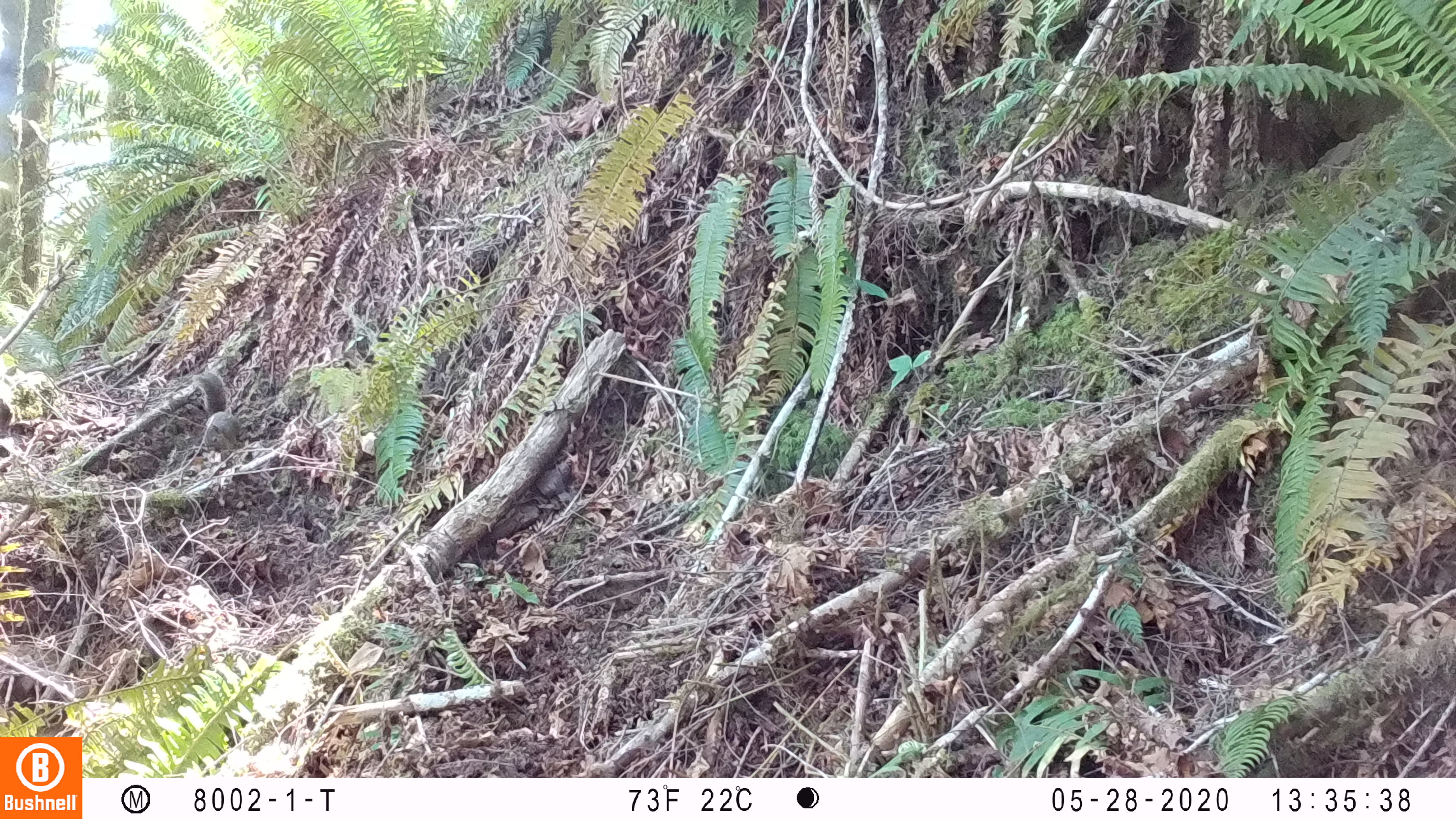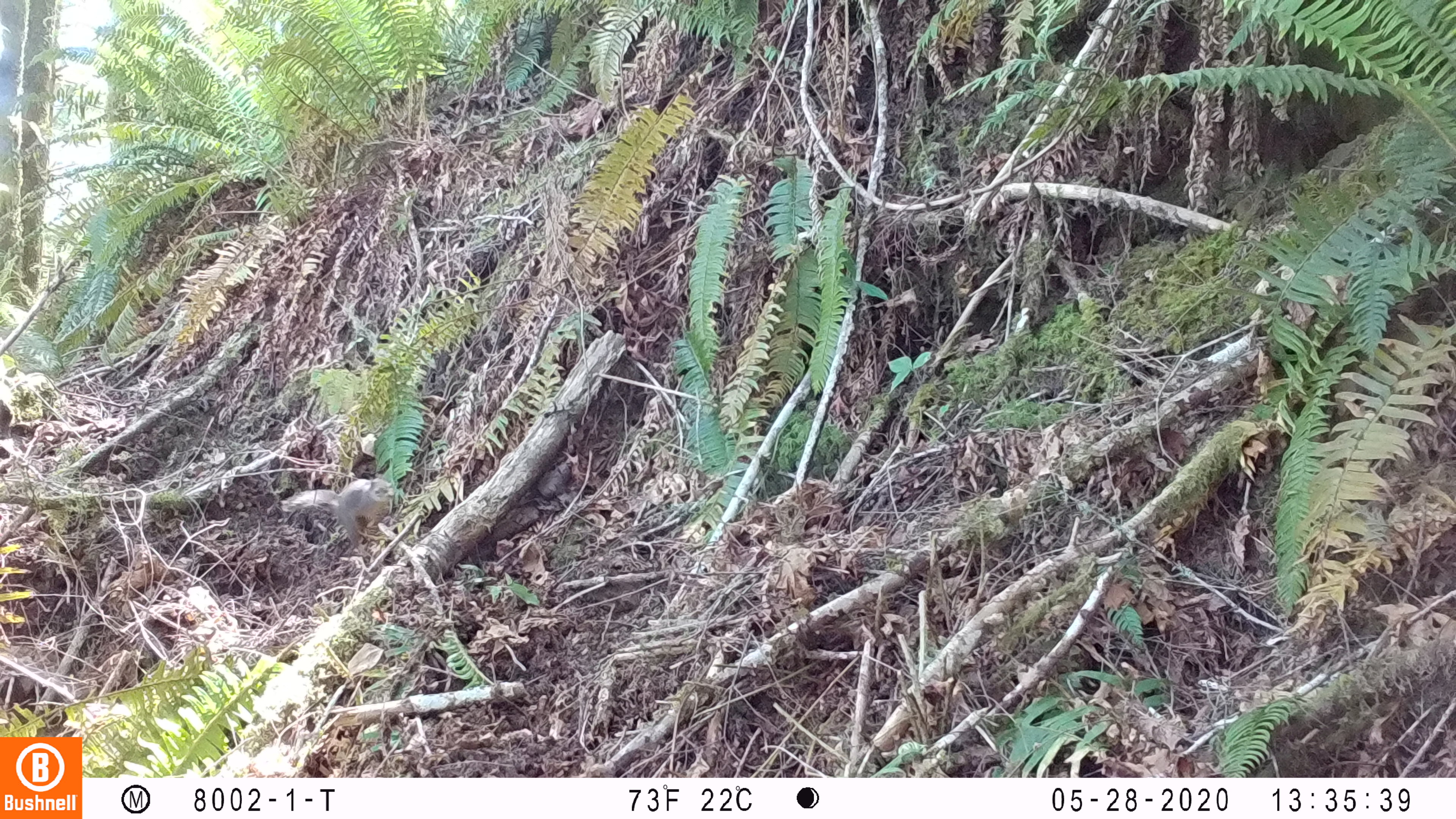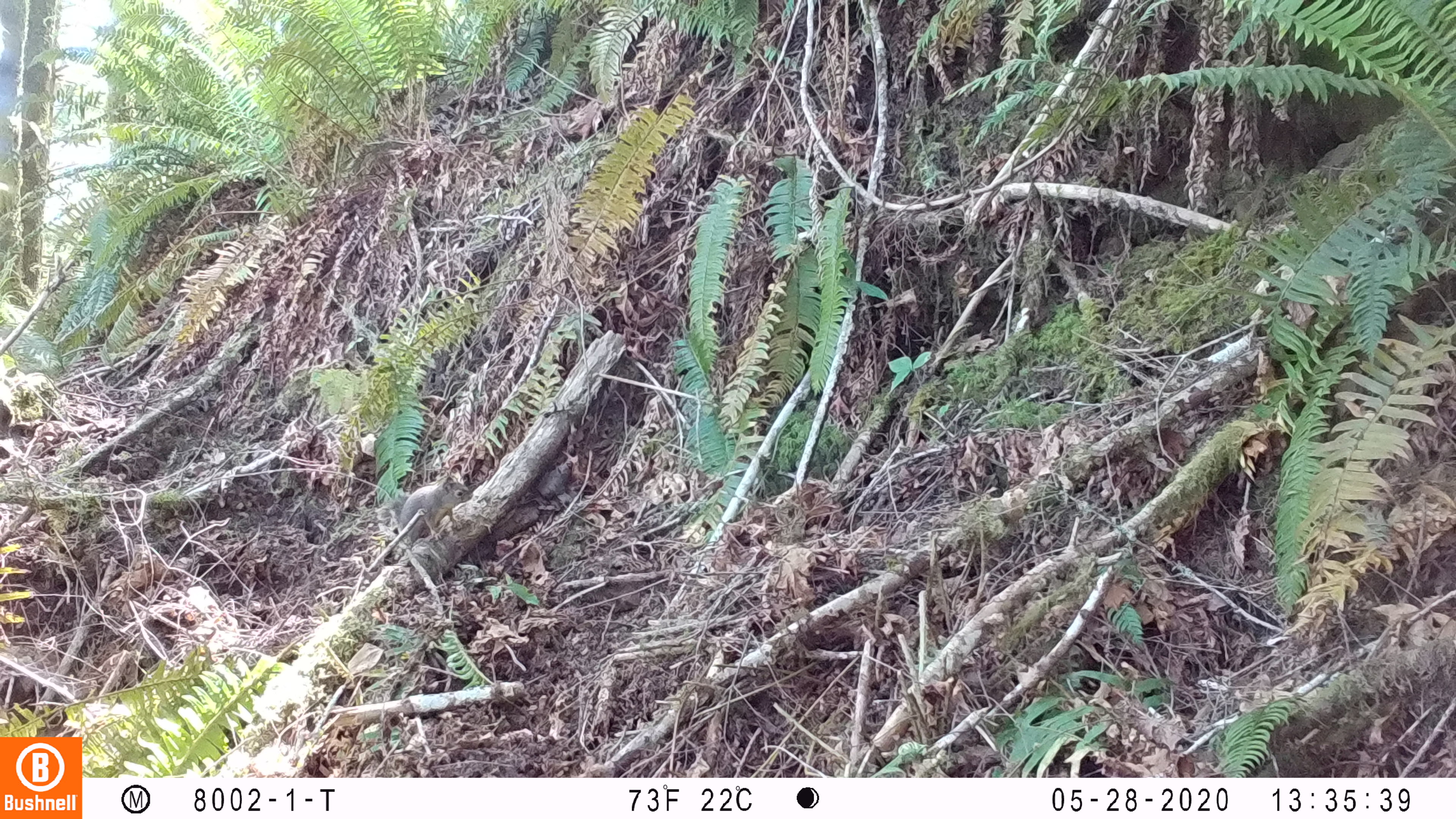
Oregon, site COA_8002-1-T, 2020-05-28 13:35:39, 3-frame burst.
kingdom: Animalia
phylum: Chordata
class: Mammalia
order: Rodentia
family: Sciuridae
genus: Tamiasciurus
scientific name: Tamiasciurus douglasii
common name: douglas squirrel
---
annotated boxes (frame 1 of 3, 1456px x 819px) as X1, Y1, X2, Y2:
douglas squirrel: 188, 370, 245, 457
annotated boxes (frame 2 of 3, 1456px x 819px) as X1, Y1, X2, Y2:
douglas squirrel: 280, 476, 397, 548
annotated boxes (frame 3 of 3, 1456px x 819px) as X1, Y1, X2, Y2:
douglas squirrel: 378, 468, 469, 547